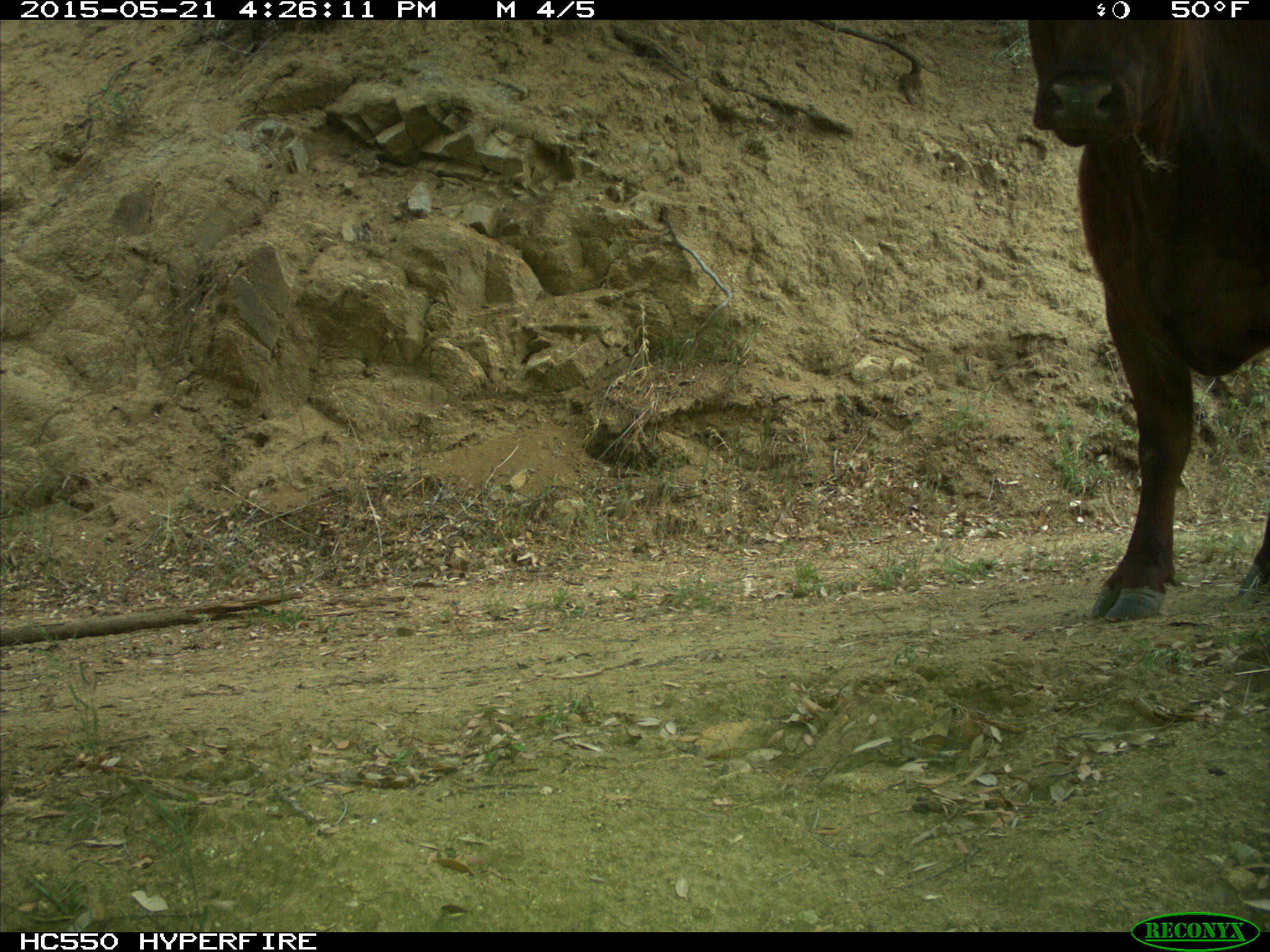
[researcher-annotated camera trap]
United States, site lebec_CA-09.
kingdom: Animalia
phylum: Chordata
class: Mammalia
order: Artiodactyla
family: Bovidae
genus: Bos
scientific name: Bos taurus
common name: domestic cow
Bos taurus (domestic cow).